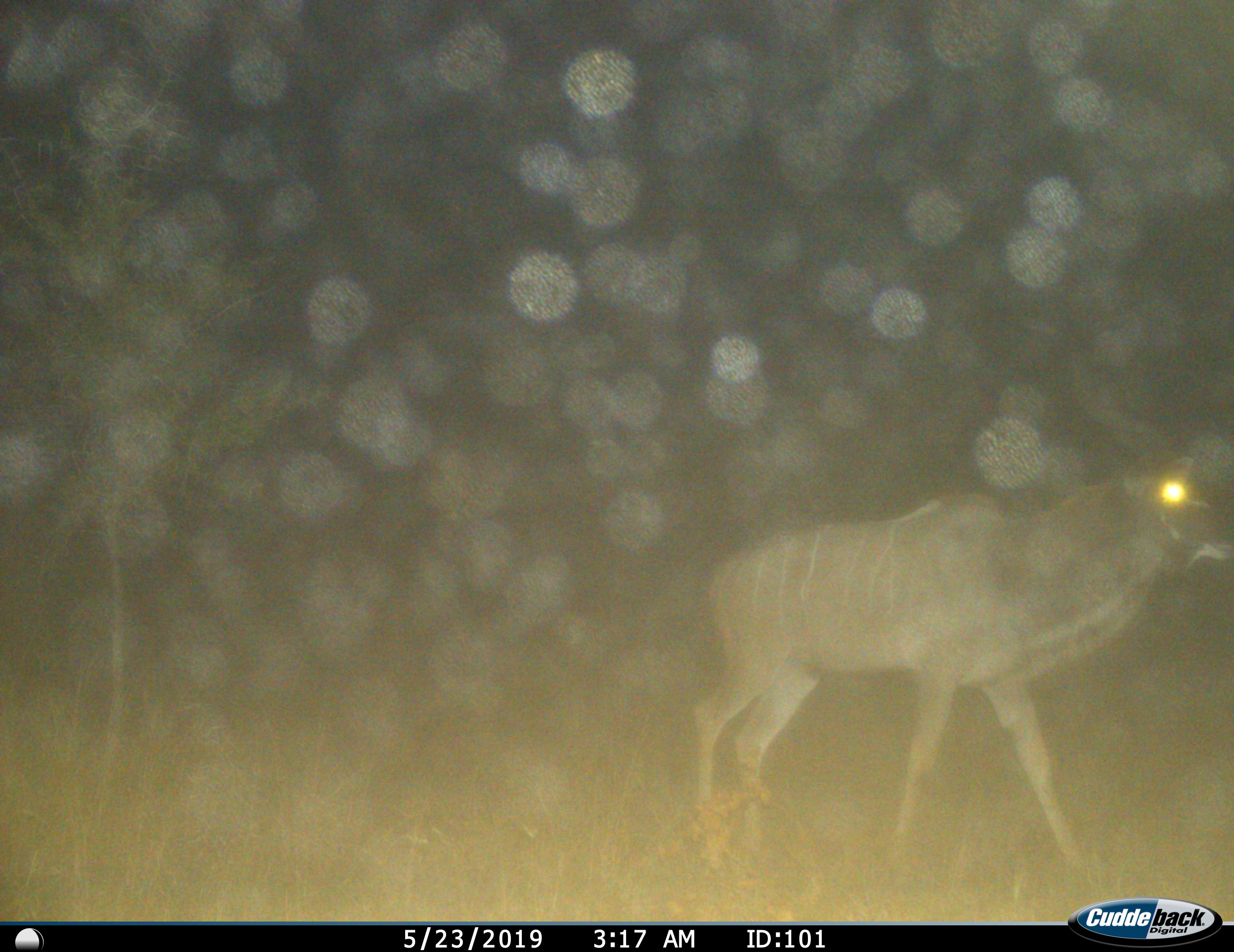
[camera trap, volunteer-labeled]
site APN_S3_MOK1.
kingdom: Animalia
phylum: Chordata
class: Mammalia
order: Artiodactyla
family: Bovidae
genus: Tragelaphus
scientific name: Tragelaphus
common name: kudu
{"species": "kudu (Tragelaphus)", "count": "1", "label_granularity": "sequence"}